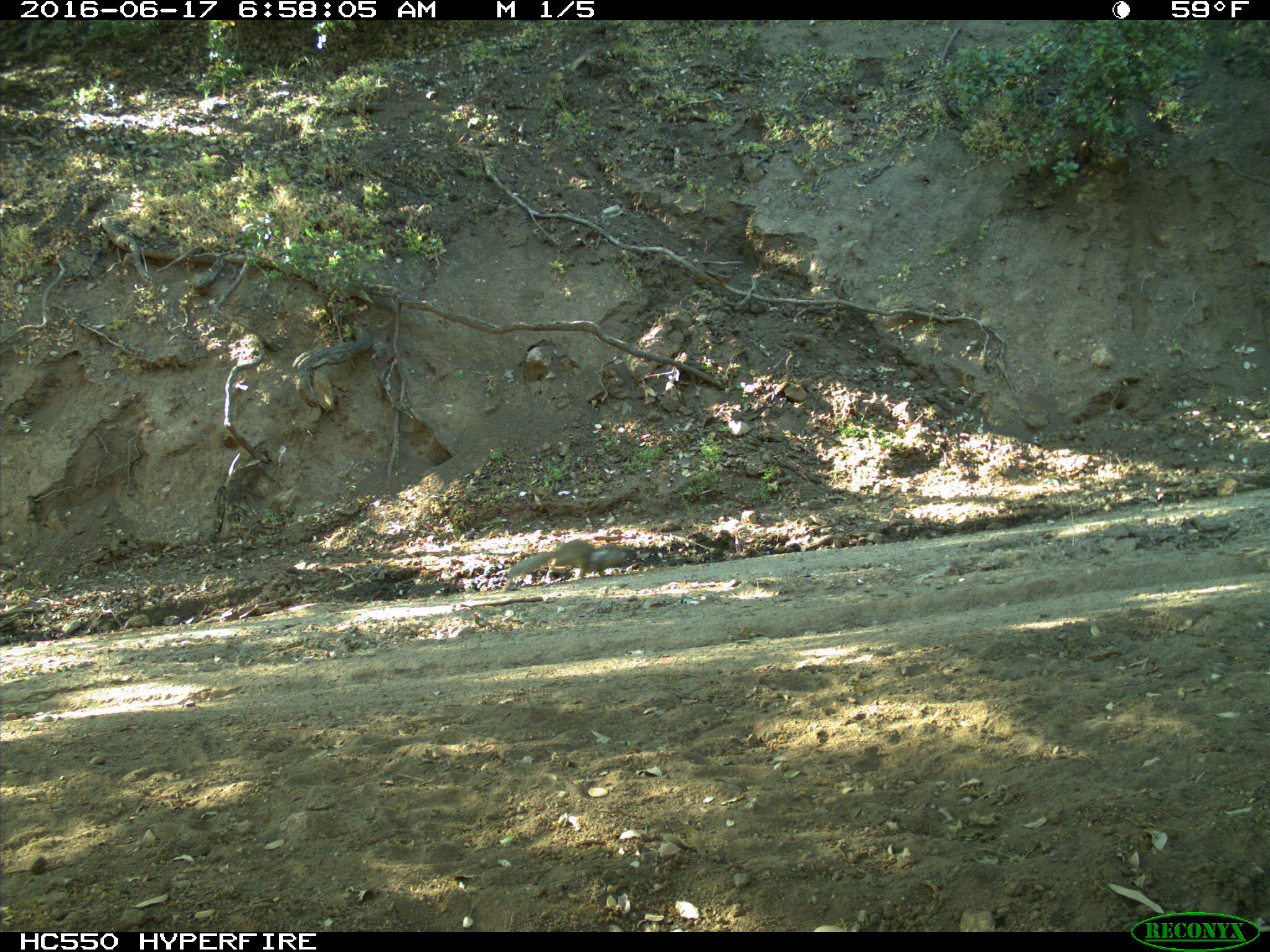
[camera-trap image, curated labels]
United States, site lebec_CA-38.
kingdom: Animalia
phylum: Chordata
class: Mammalia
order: Rodentia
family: Sciuridae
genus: Otospermophilus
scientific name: Otospermophilus beecheyi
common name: california ground squirrel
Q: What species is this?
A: Otospermophilus beecheyi (california ground squirrel).